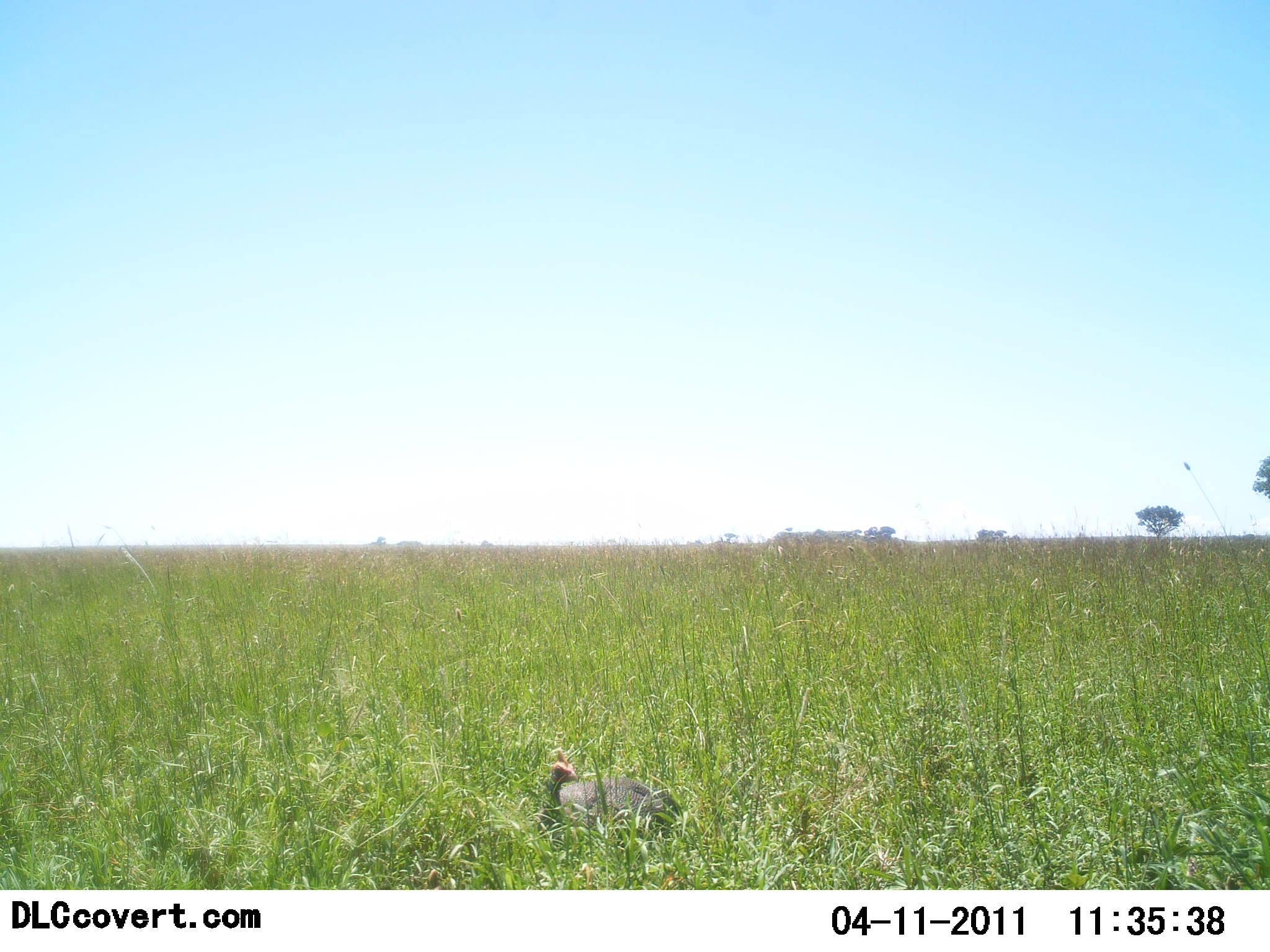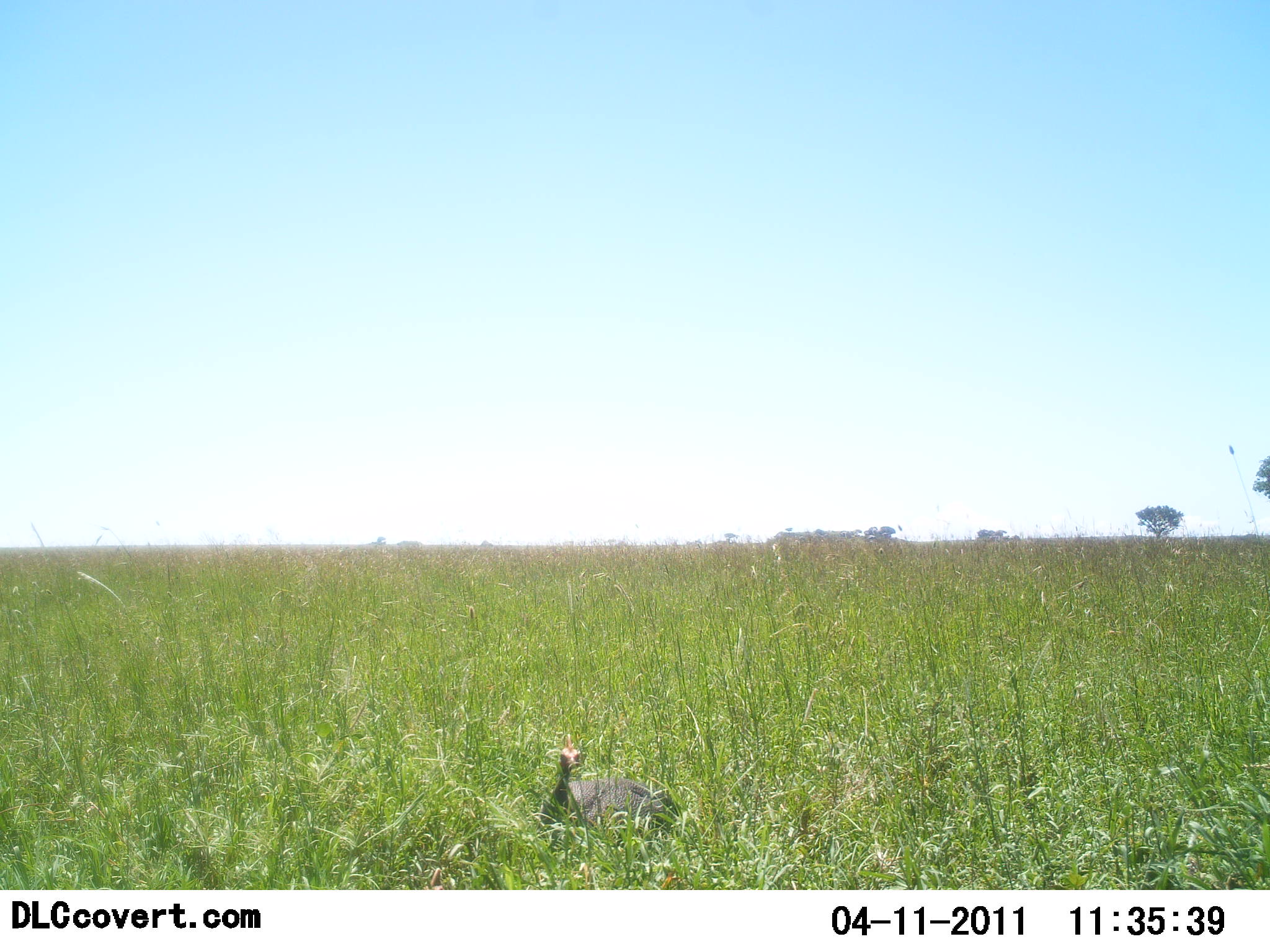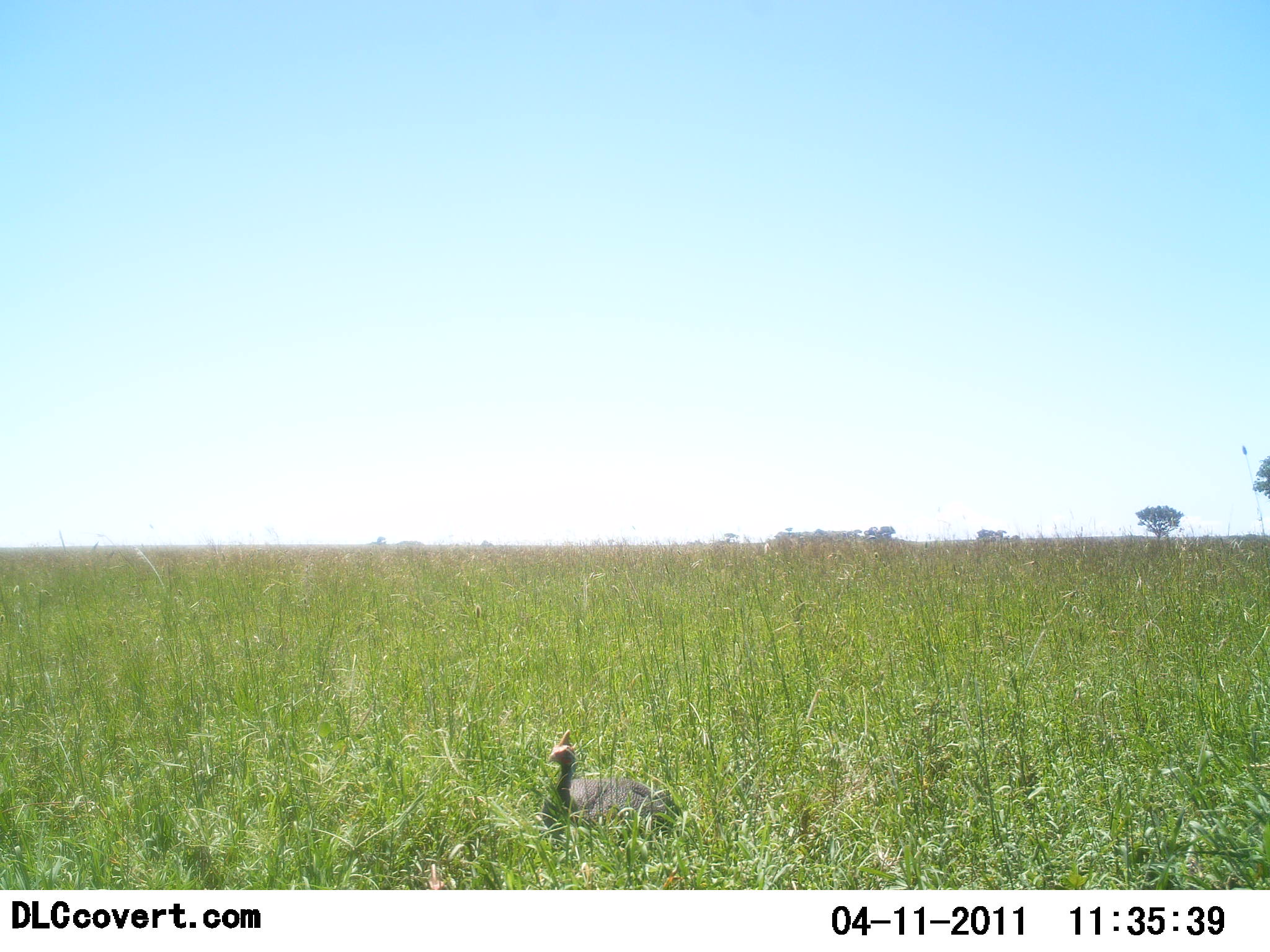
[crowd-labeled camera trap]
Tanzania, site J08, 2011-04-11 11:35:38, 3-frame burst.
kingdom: Animalia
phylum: Chordata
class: Aves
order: Galliformes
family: Numididae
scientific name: Numididae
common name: guinea fowl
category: guineafowl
Guineafowl (guinea fowl) (Numididae), count 1. Behavior (volunteer vote fractions): standing 55%, resting 45%, moving 0%, interacting 0%. Young present (vote fraction): 0%. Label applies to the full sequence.